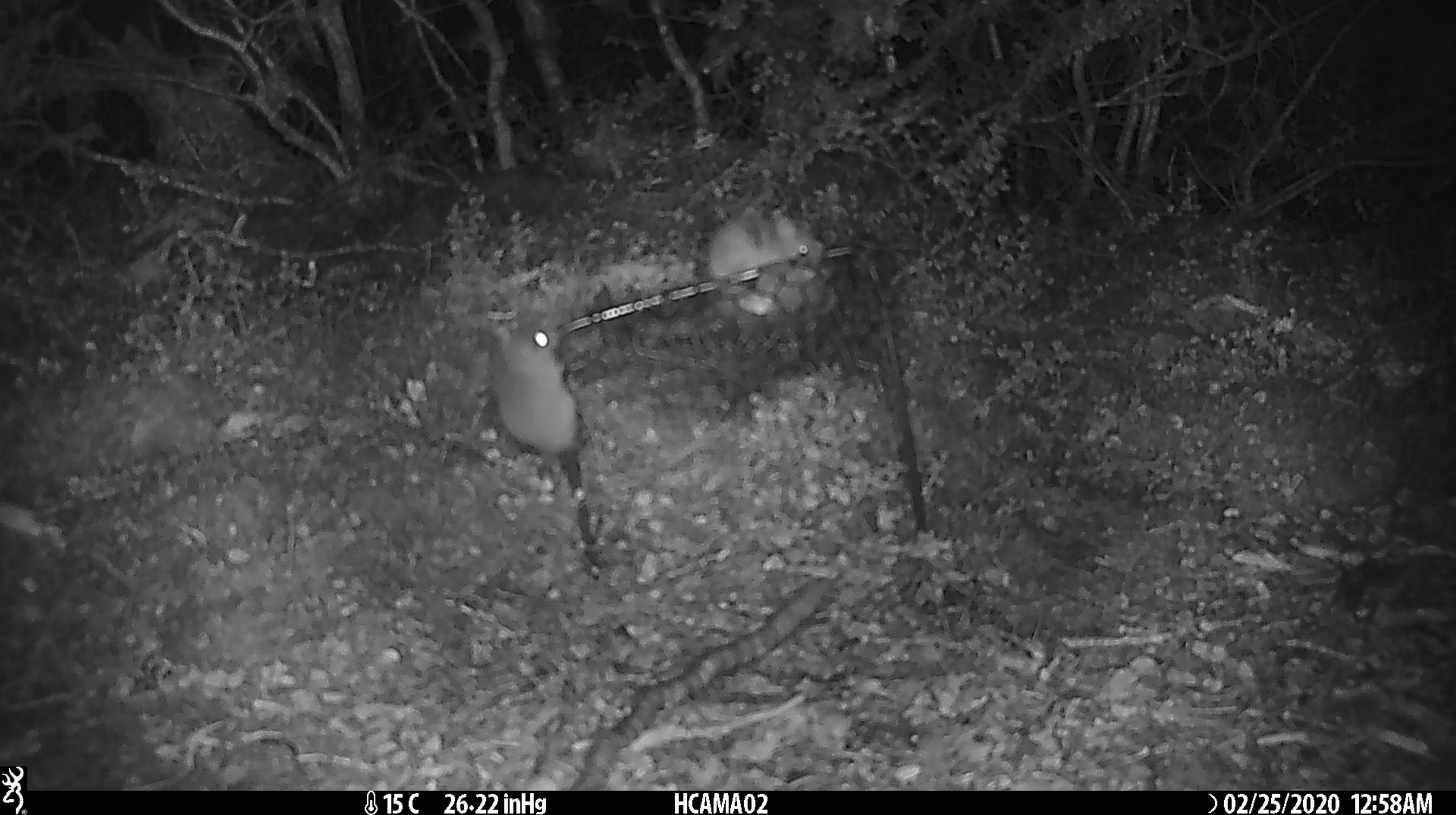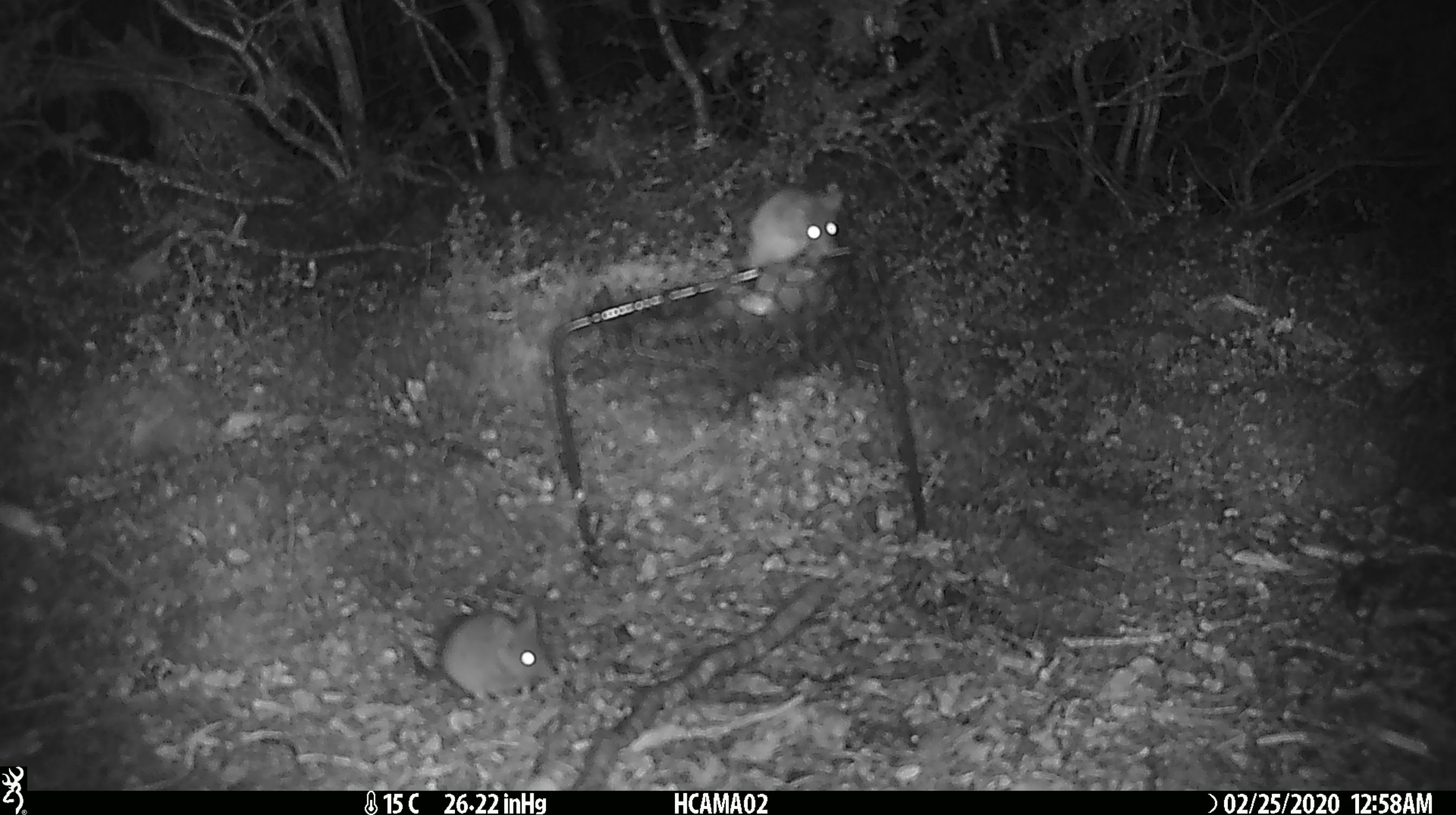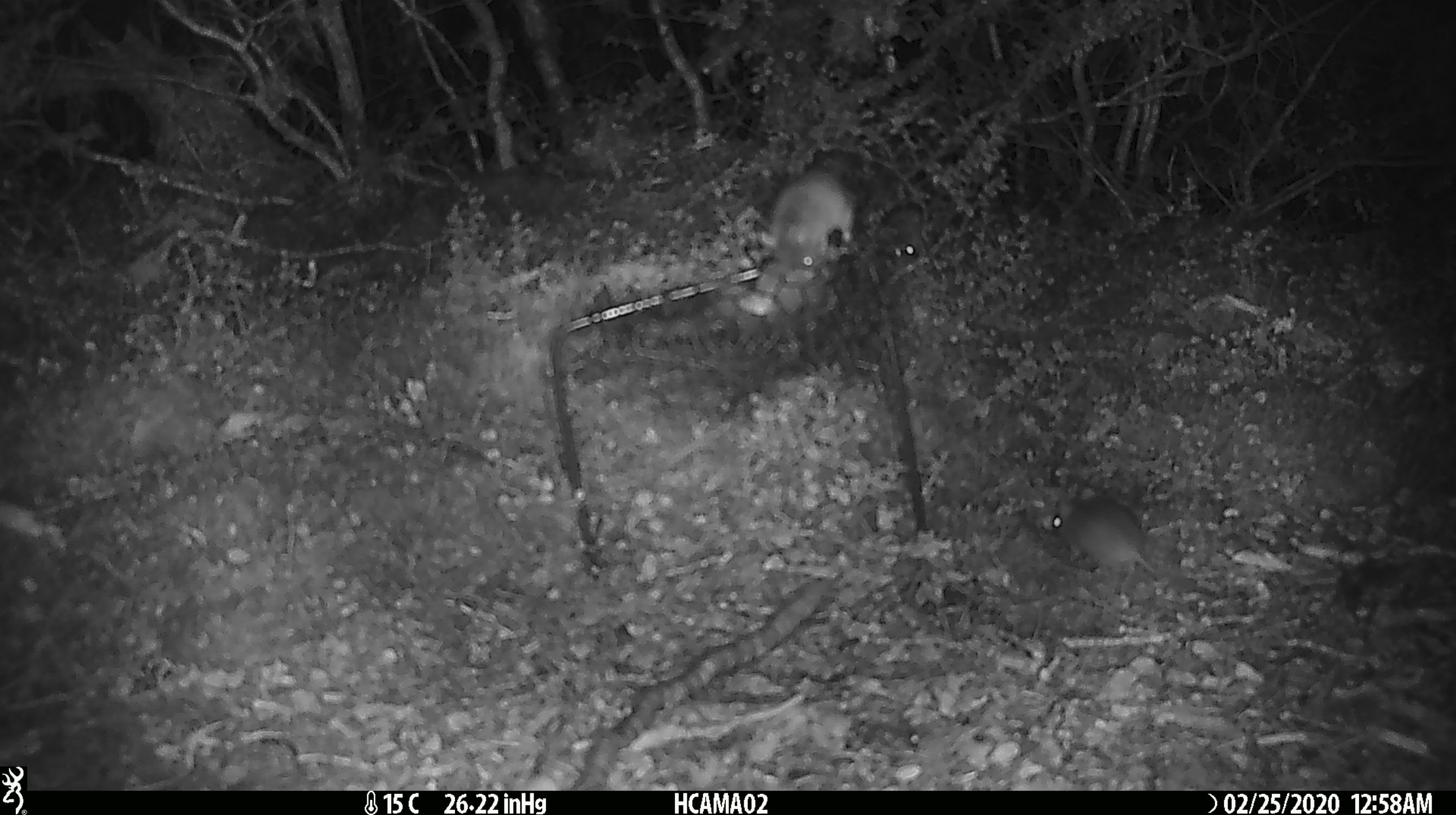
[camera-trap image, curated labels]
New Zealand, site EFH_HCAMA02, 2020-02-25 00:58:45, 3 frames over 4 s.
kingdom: Animalia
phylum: Chordata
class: Mammalia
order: Rodentia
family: Muridae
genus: Mus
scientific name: Mus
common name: mouse